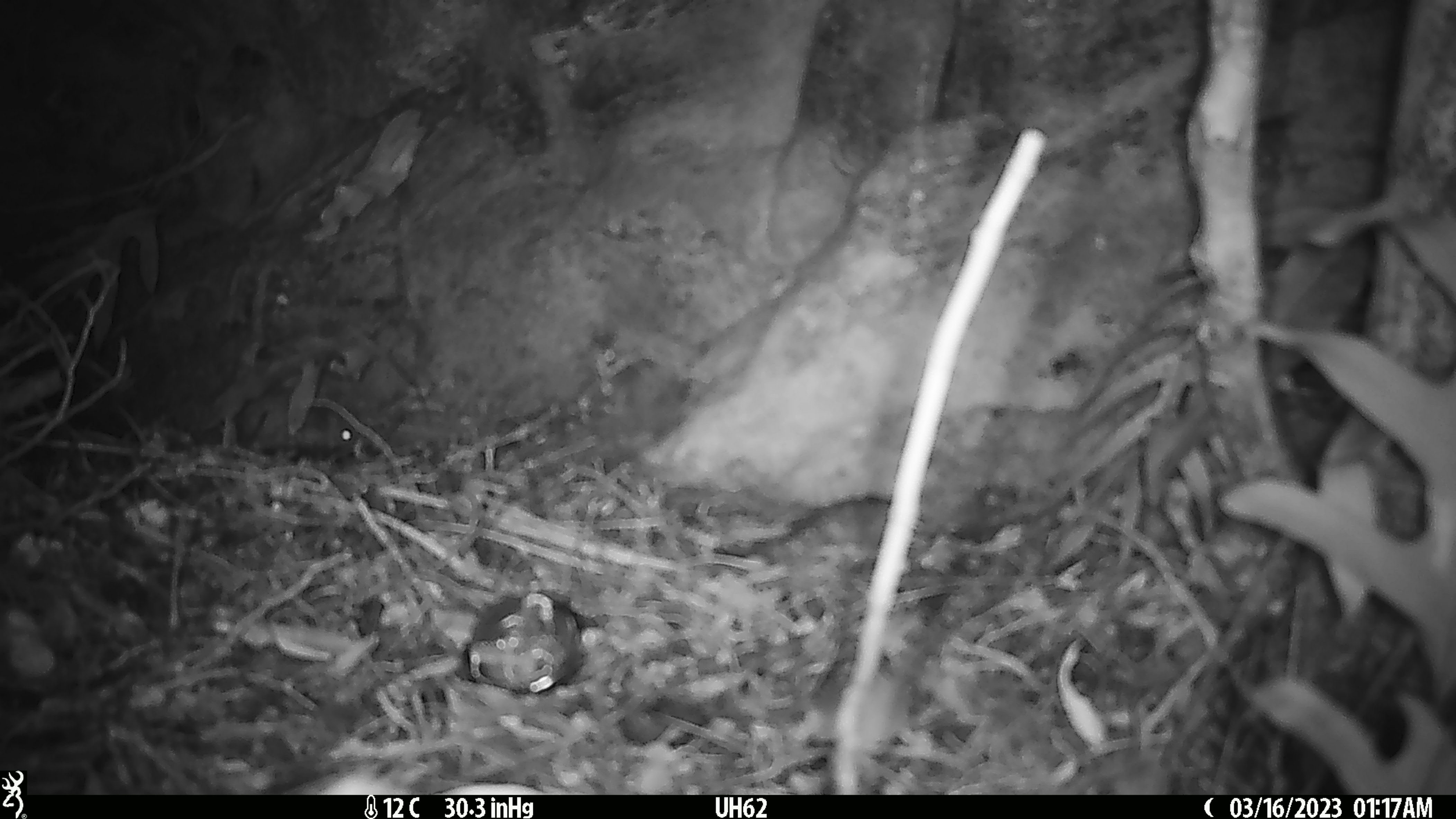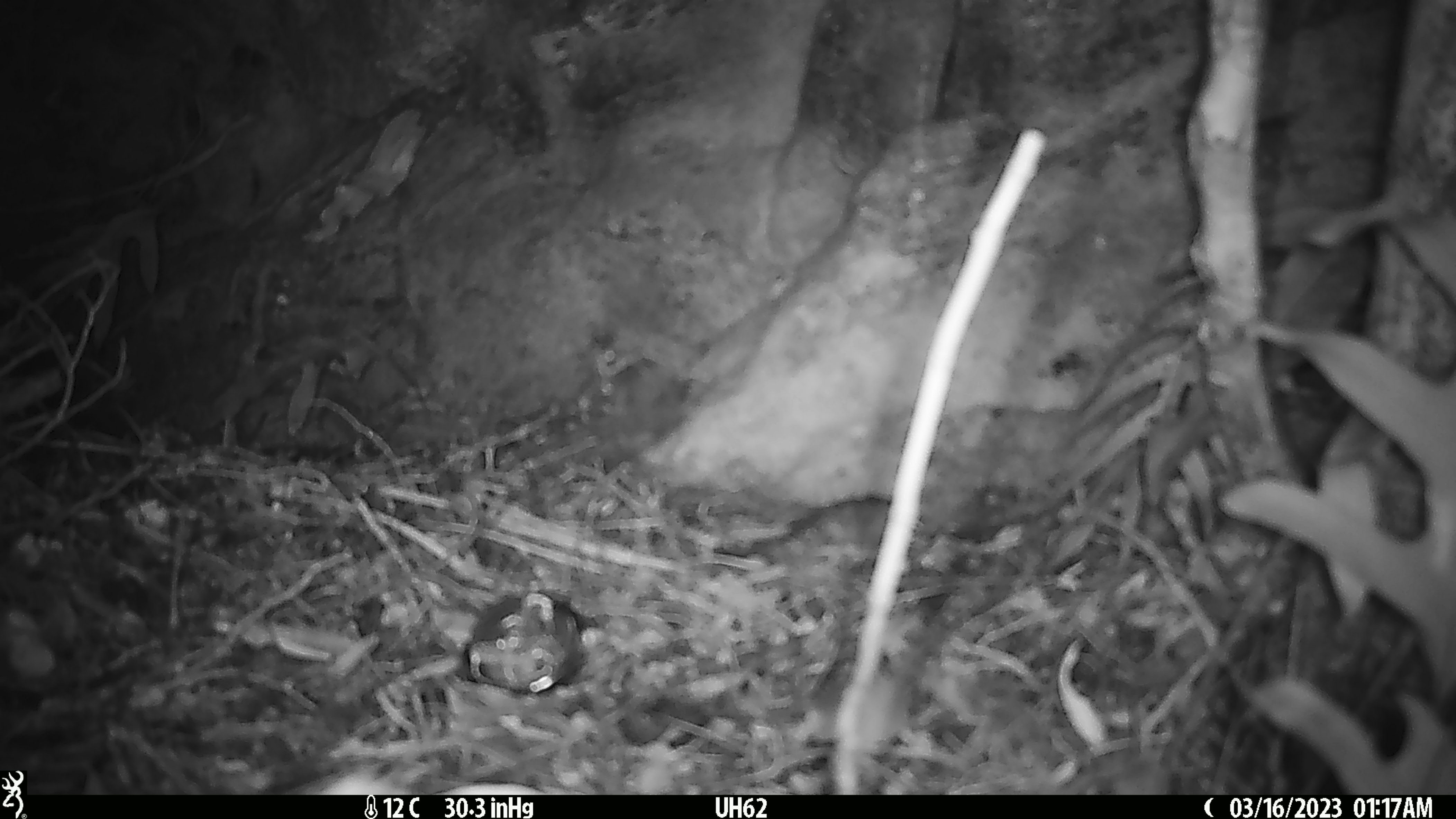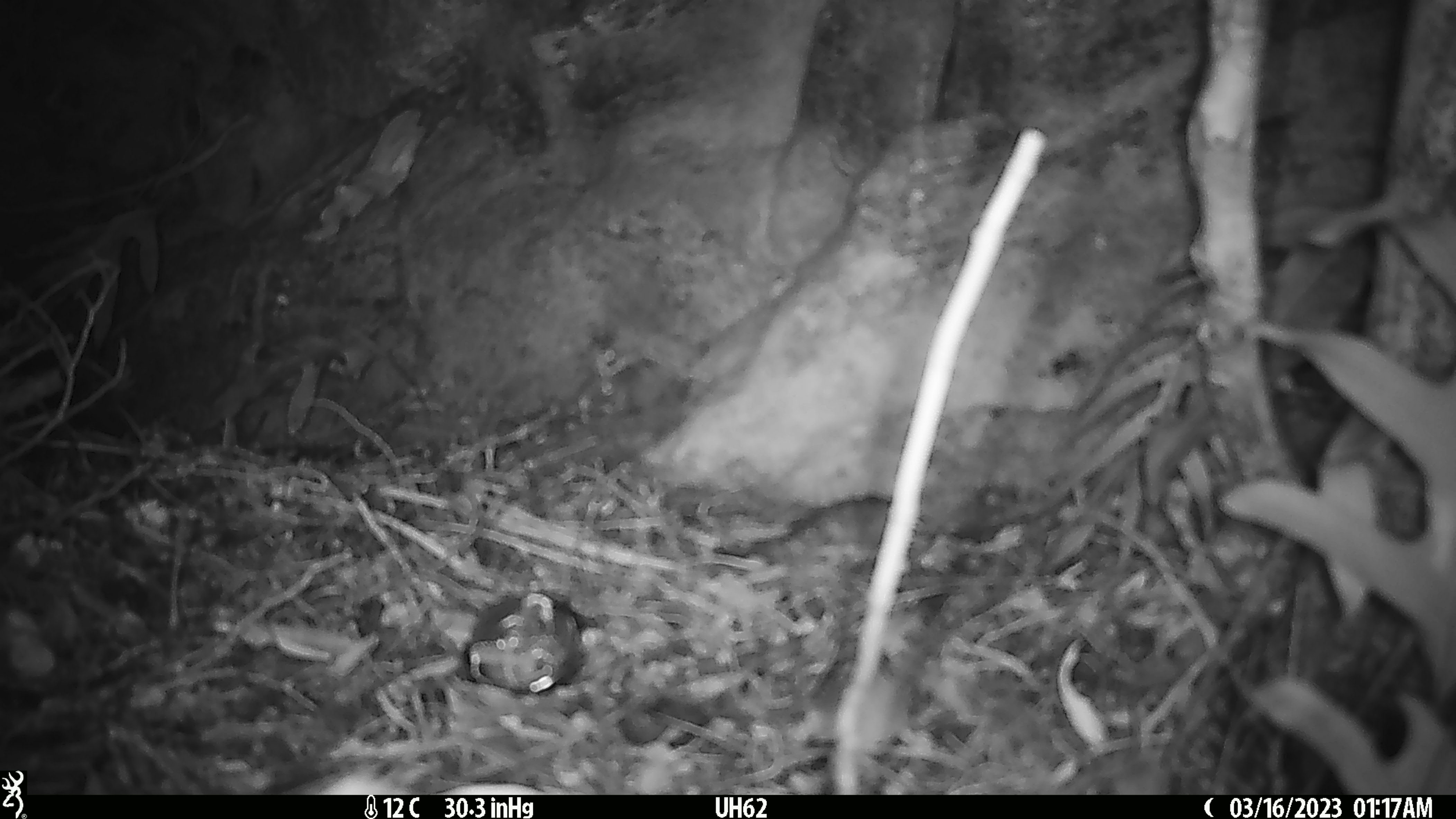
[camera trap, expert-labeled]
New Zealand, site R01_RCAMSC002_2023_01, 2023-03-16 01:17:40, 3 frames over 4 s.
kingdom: Animalia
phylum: Chordata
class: Mammalia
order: Rodentia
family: Muridae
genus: Mus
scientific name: Mus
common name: mouse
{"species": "mouse (Mus)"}